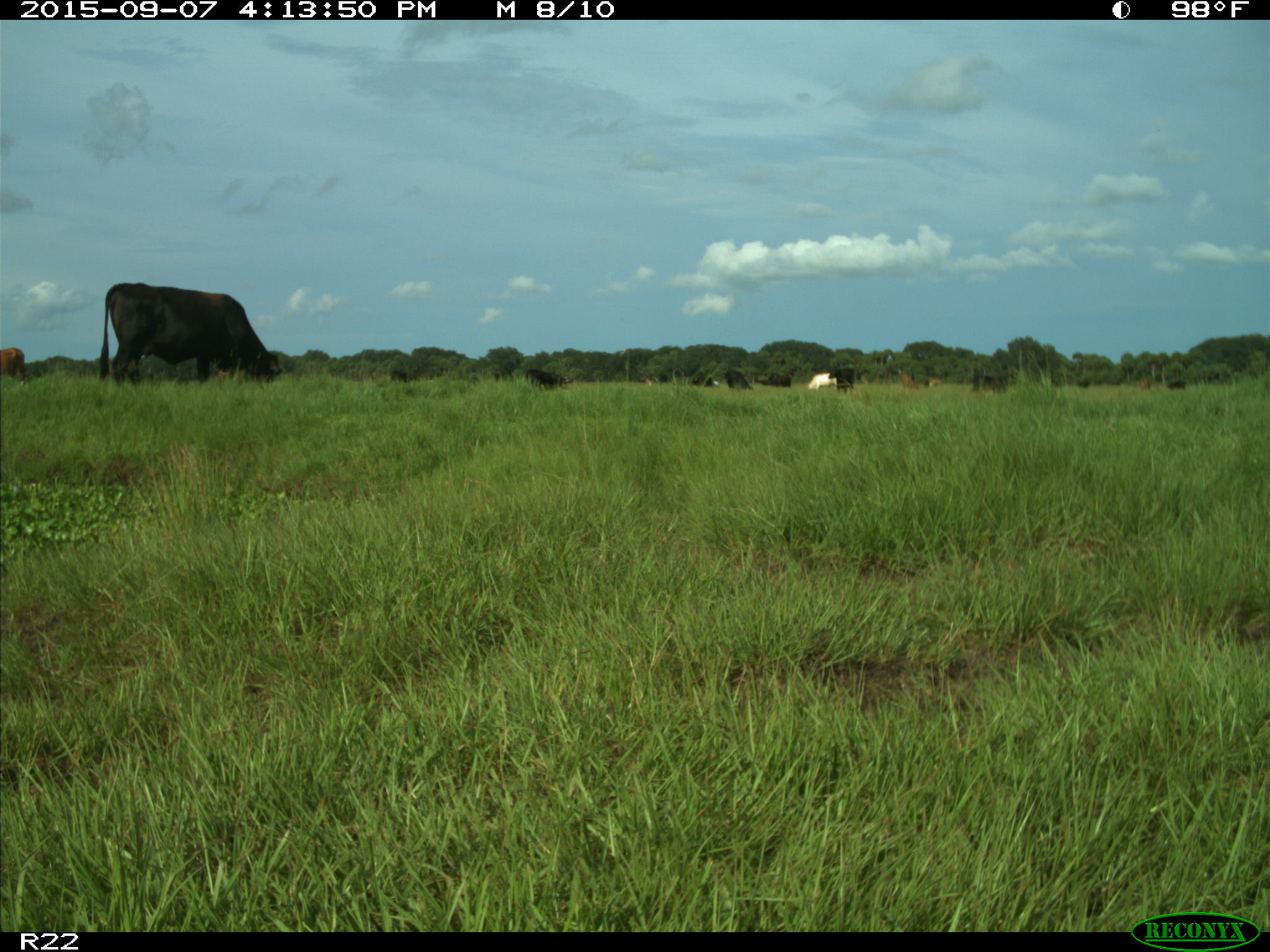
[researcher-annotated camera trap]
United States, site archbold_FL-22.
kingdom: Animalia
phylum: Chordata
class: Mammalia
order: Artiodactyla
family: Bovidae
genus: Bos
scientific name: Bos taurus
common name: domestic cow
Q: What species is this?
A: Bos taurus (domestic cow).